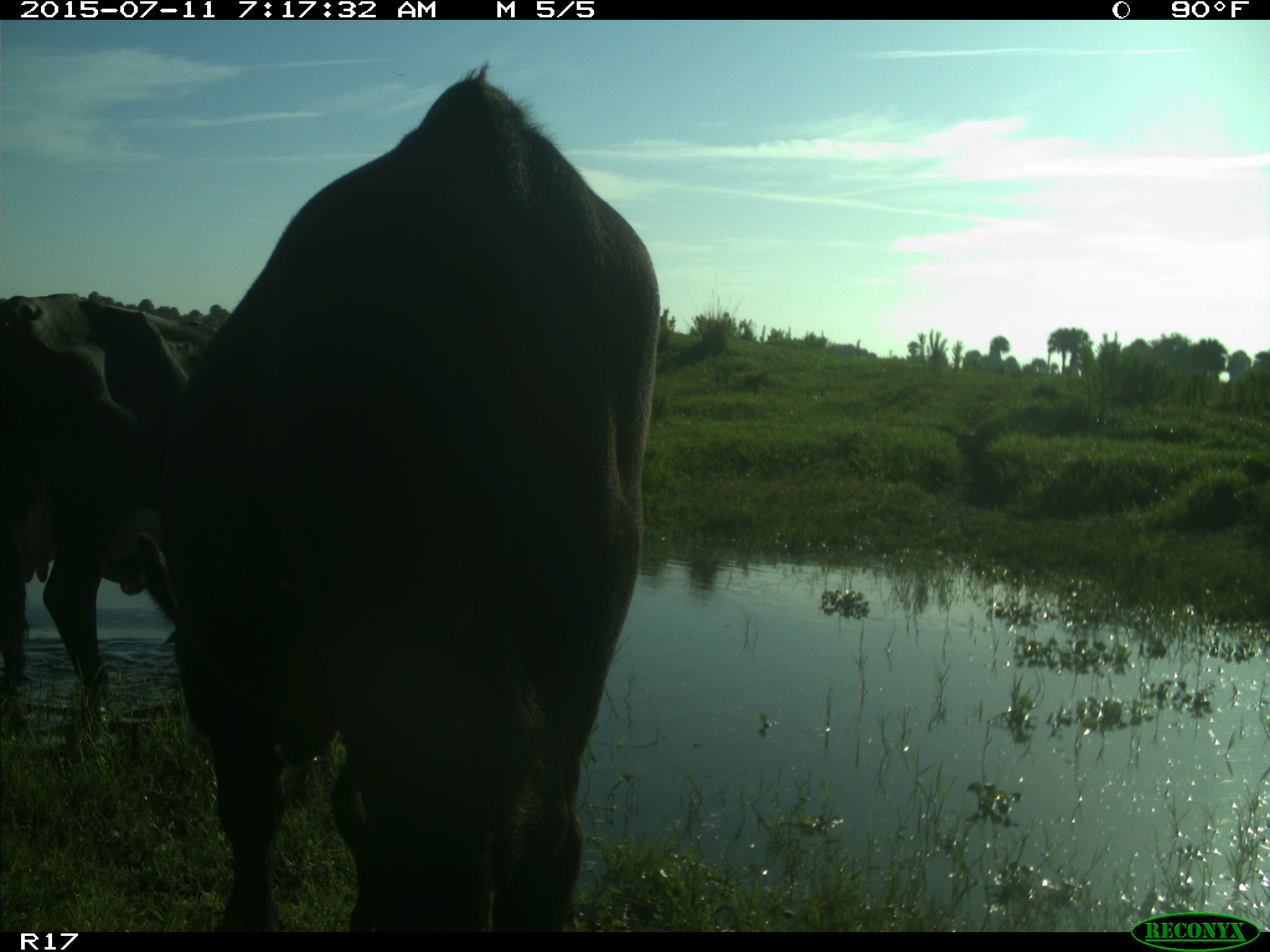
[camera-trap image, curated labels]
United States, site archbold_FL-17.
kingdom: Animalia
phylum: Chordata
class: Mammalia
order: Artiodactyla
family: Bovidae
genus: Bos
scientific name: Bos taurus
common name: domestic cow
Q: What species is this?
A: Bos taurus (domestic cow).